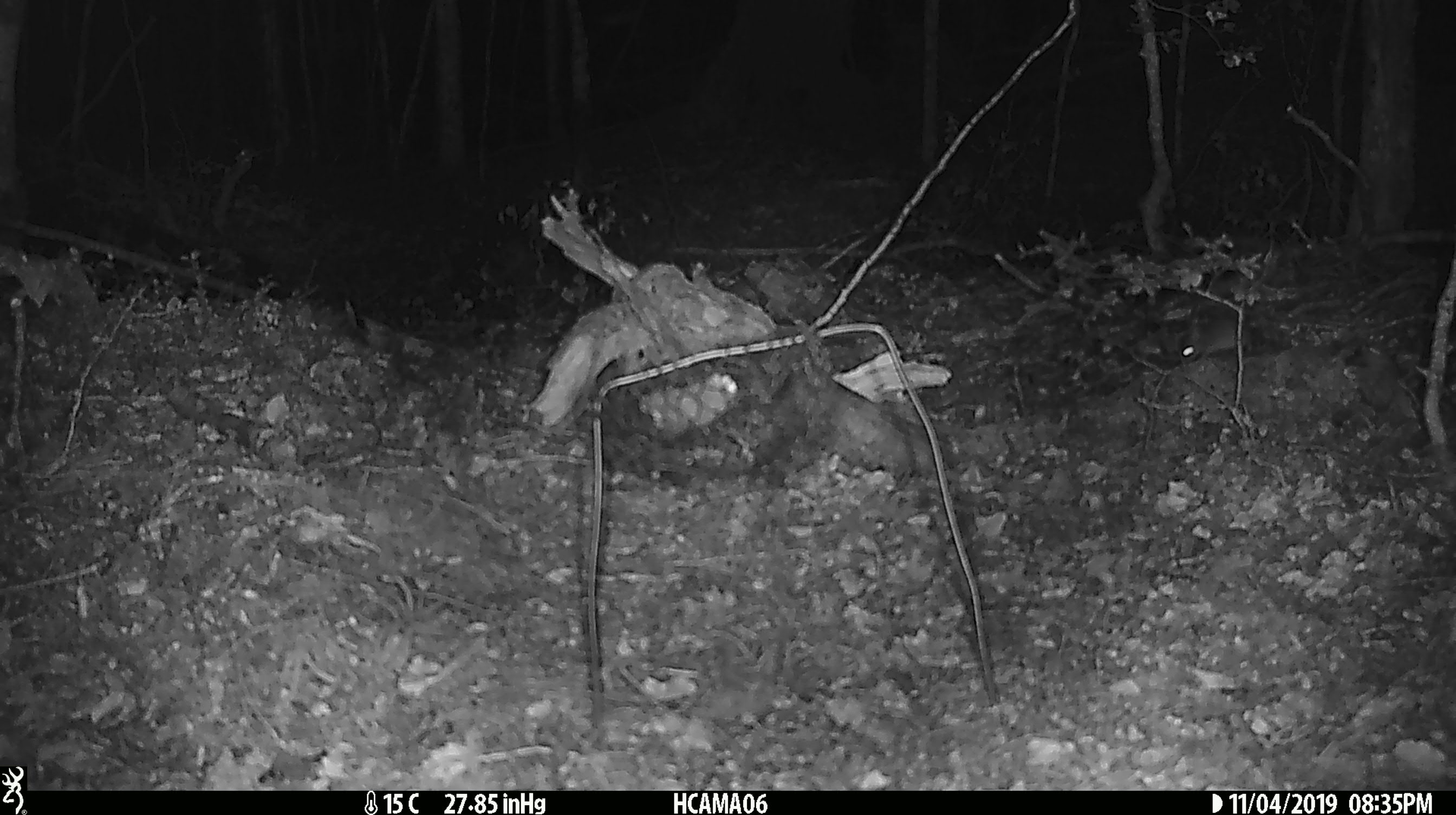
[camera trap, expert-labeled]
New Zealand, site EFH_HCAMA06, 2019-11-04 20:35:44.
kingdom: Animalia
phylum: Chordata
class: Mammalia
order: Rodentia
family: Muridae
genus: Mus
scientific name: Mus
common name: mouse